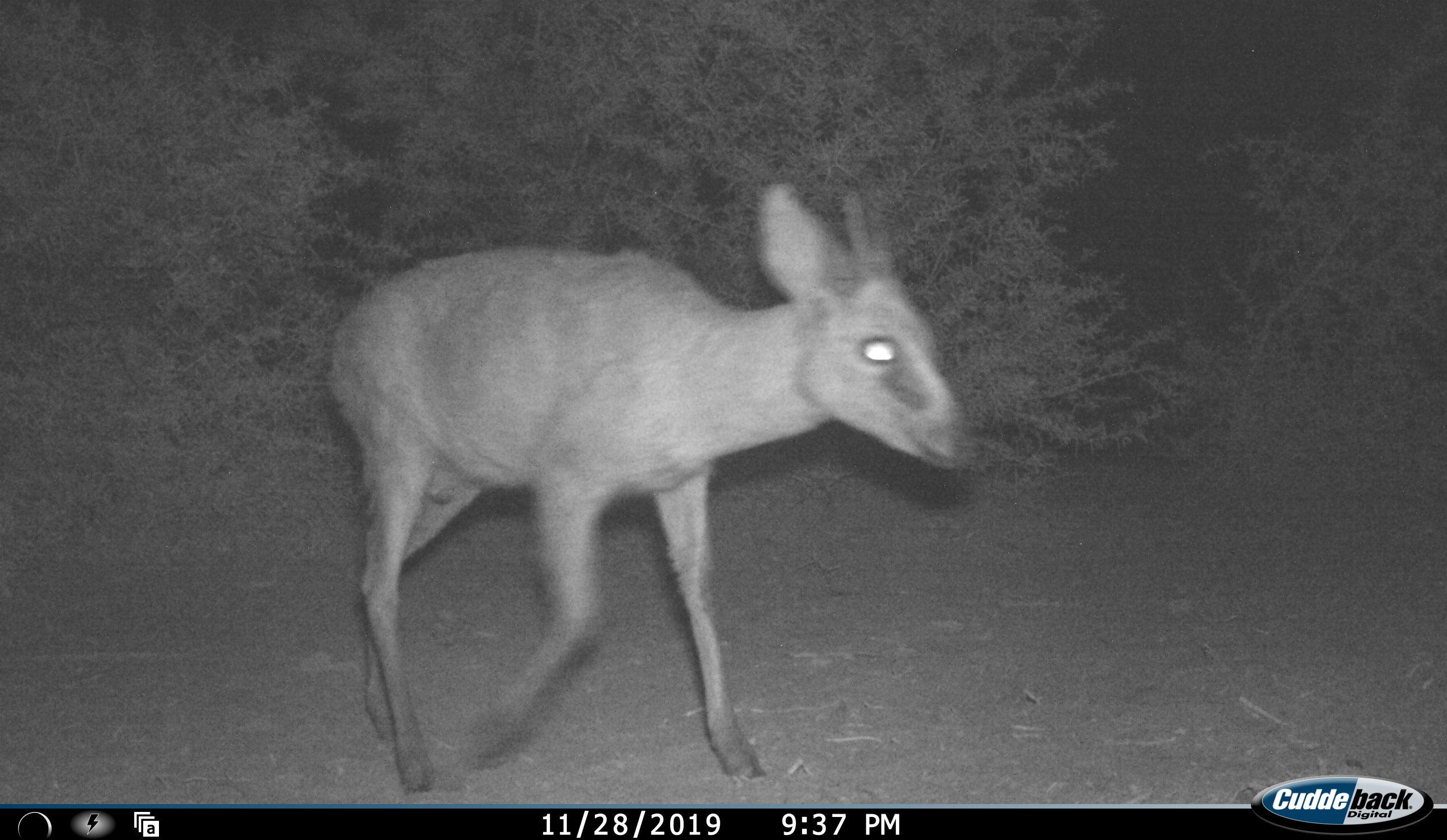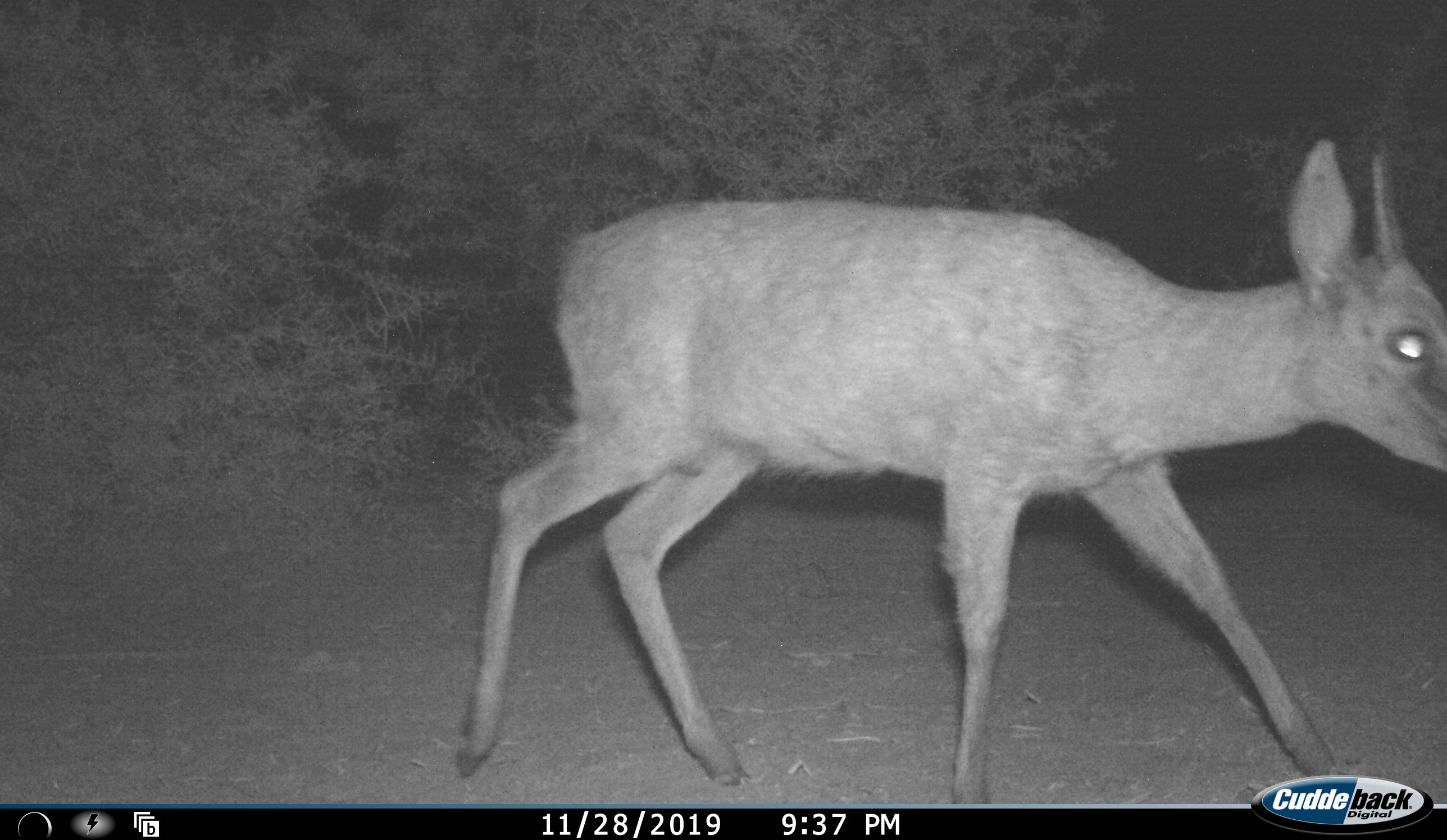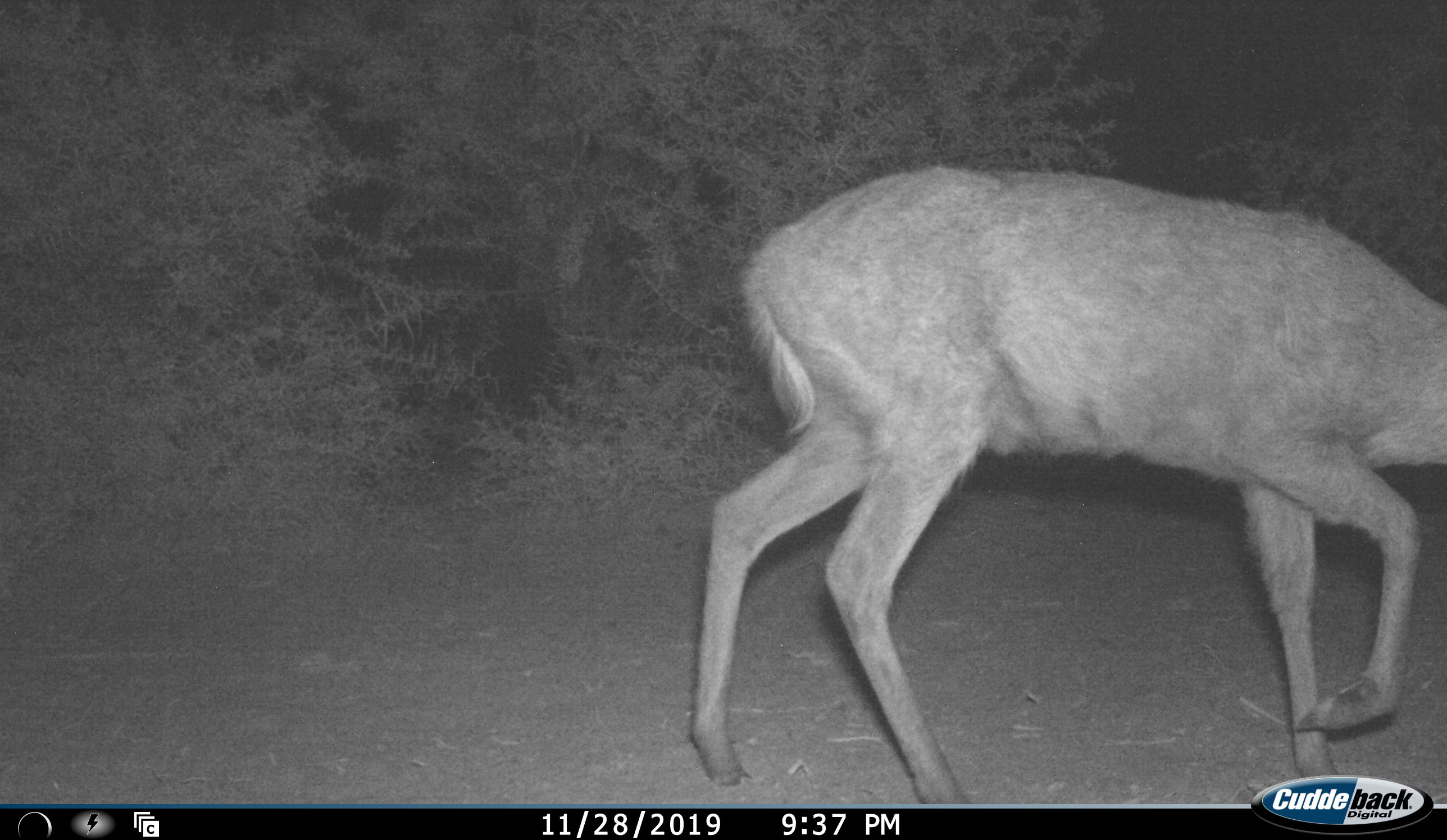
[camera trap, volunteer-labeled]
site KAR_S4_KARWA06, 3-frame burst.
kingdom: Animalia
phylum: Chordata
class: Mammalia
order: Artiodactyla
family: Bovidae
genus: Sylvicapra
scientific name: Sylvicapra grimmia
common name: common duiker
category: duikercommongrey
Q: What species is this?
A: Duikercommongrey (common duiker) (Sylvicapra grimmia).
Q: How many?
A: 1.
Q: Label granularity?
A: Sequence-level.